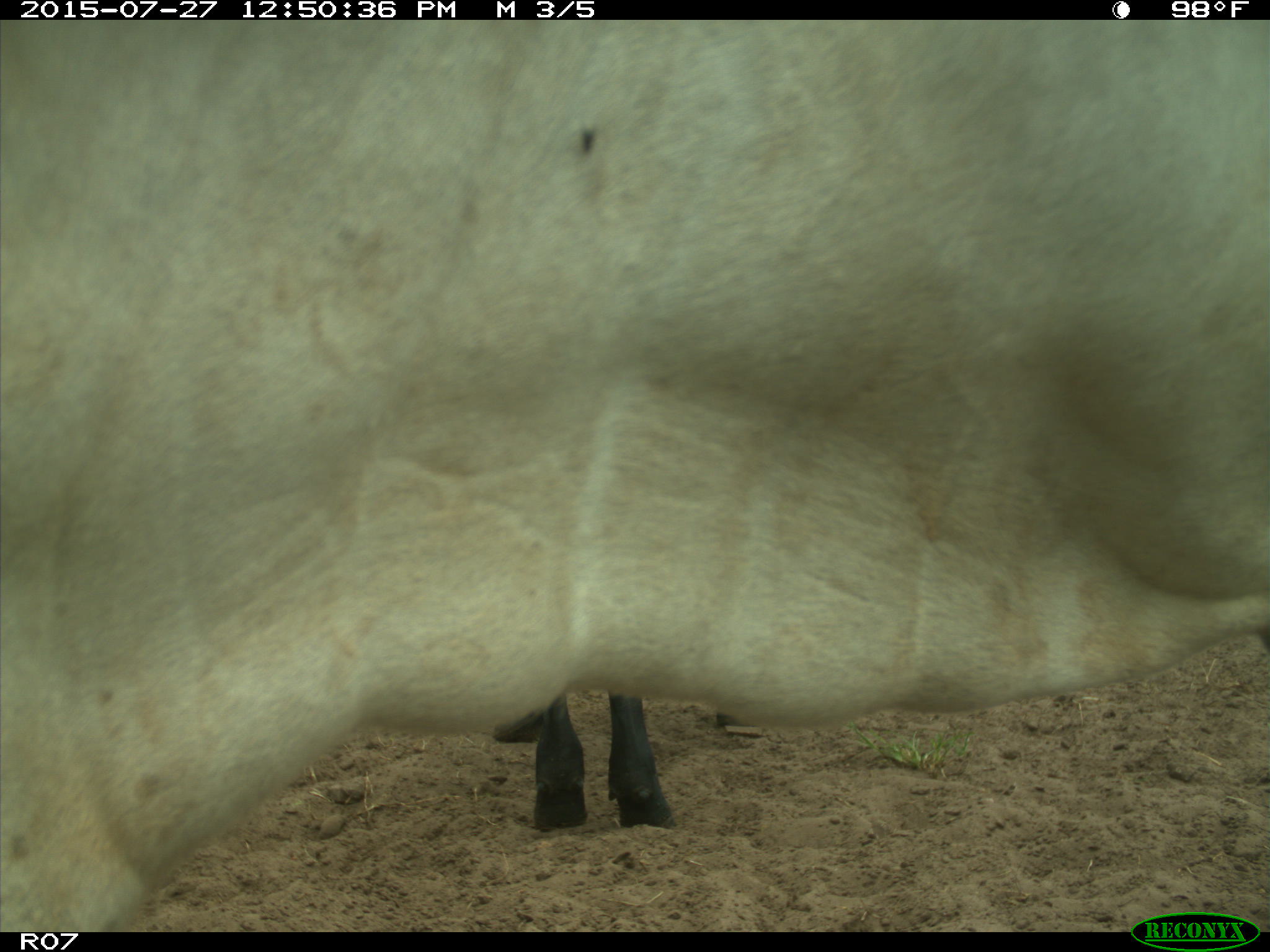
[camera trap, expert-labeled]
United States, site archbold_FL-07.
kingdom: Animalia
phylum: Chordata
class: Mammalia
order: Artiodactyla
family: Bovidae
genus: Bos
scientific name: Bos taurus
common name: domestic cow